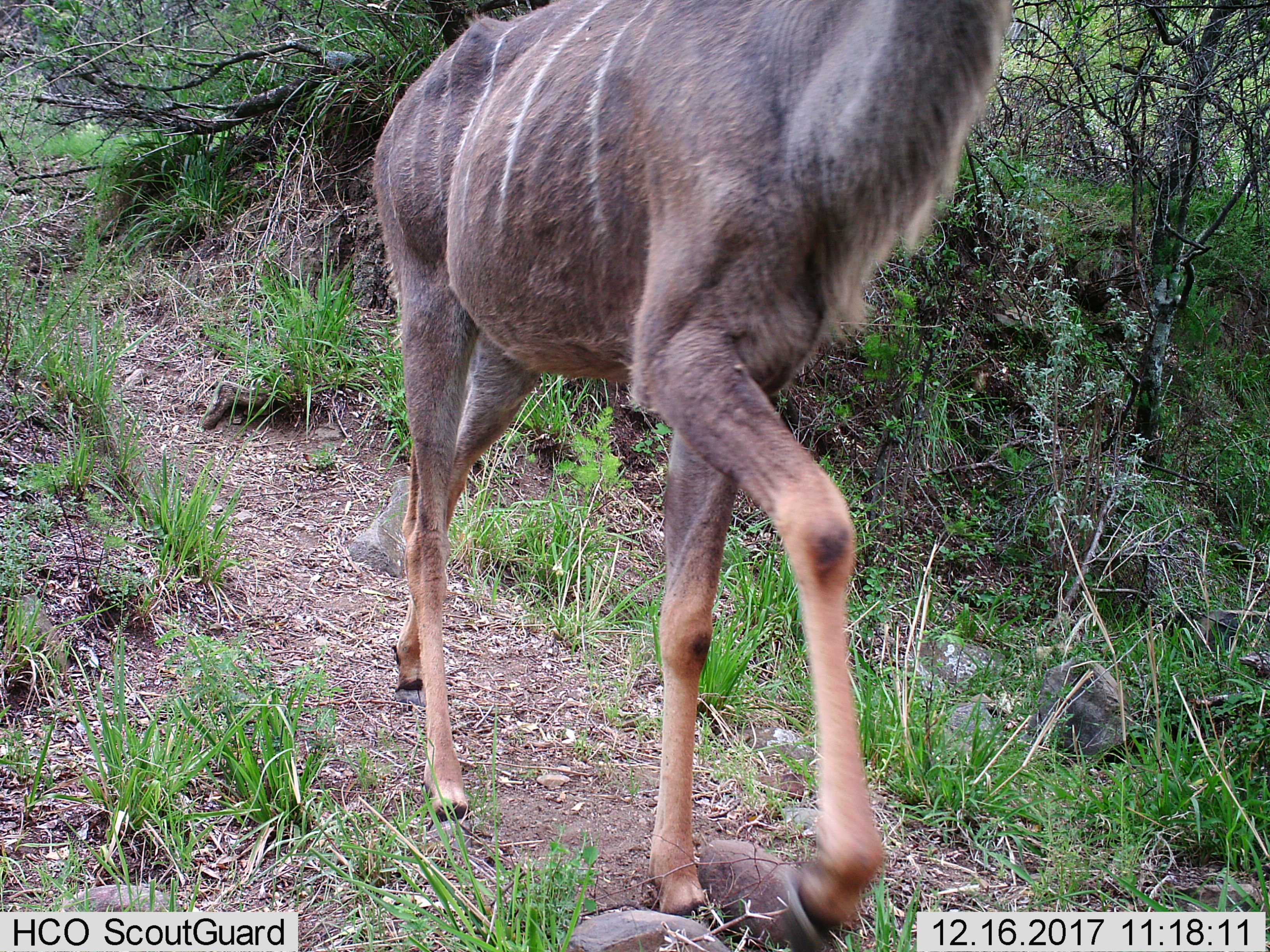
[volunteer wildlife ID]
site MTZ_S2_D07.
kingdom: Animalia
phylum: Chordata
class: Mammalia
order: Artiodactyla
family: Bovidae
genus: Tragelaphus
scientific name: Tragelaphus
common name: kudu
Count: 1.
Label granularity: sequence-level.